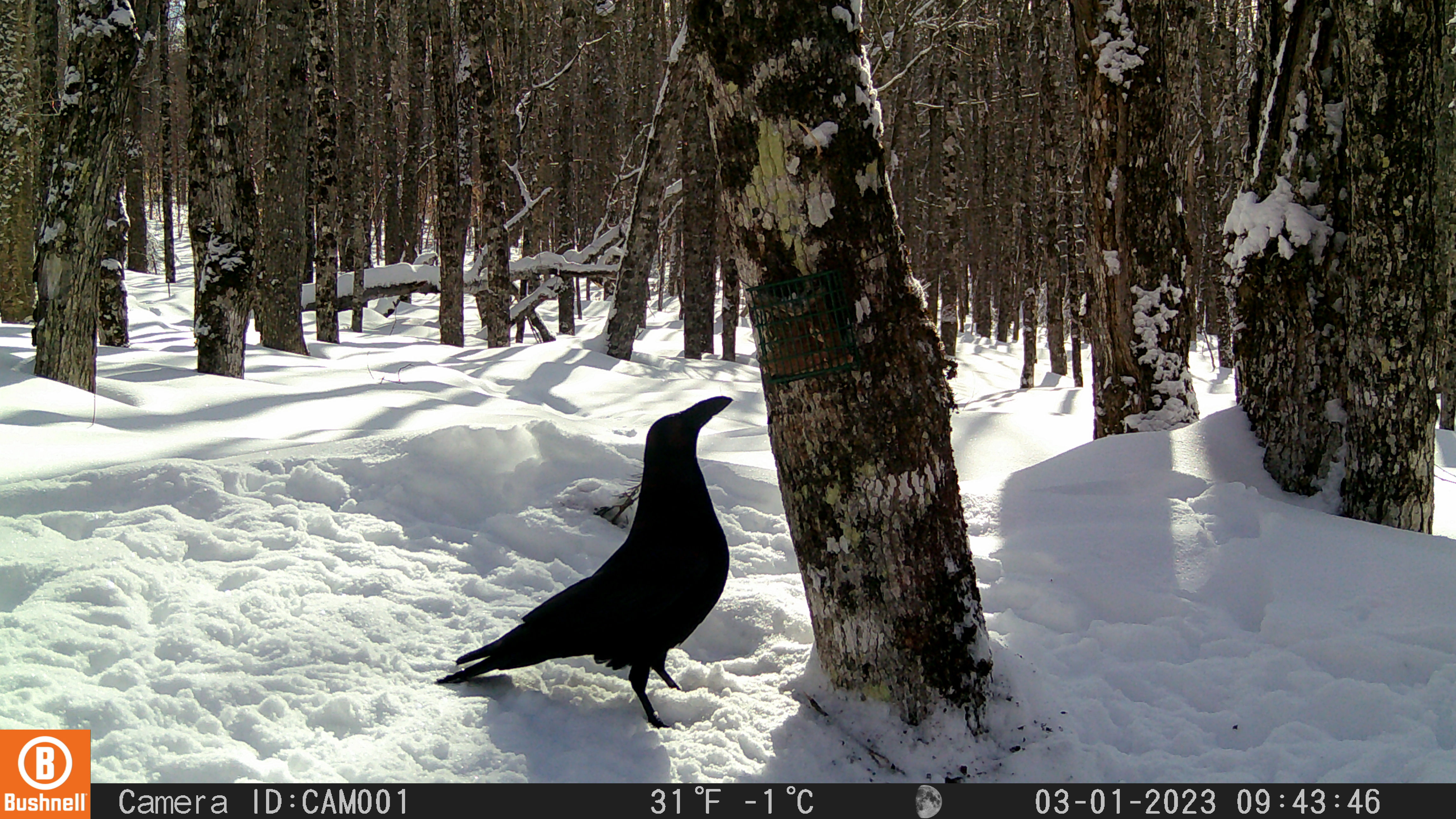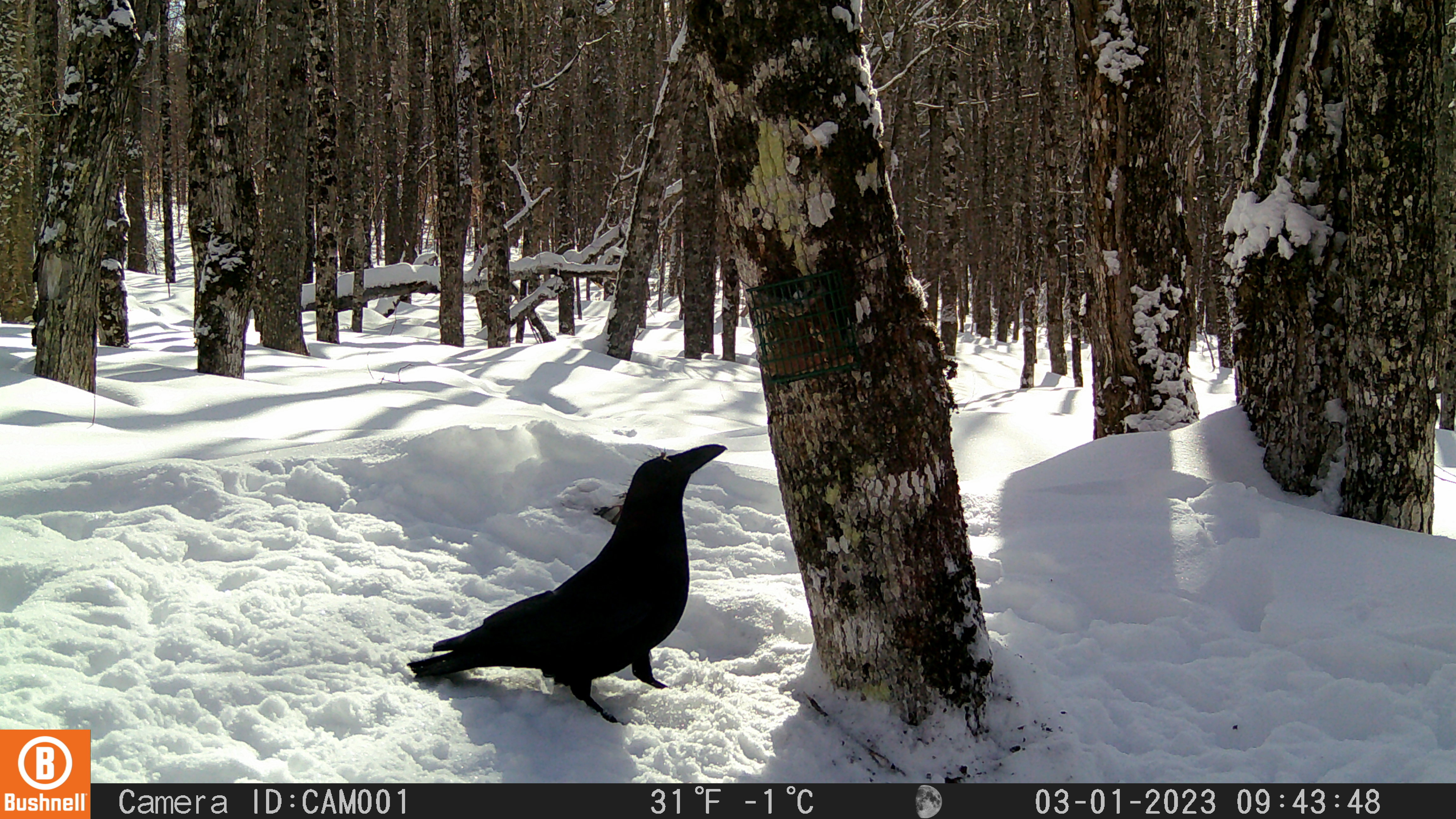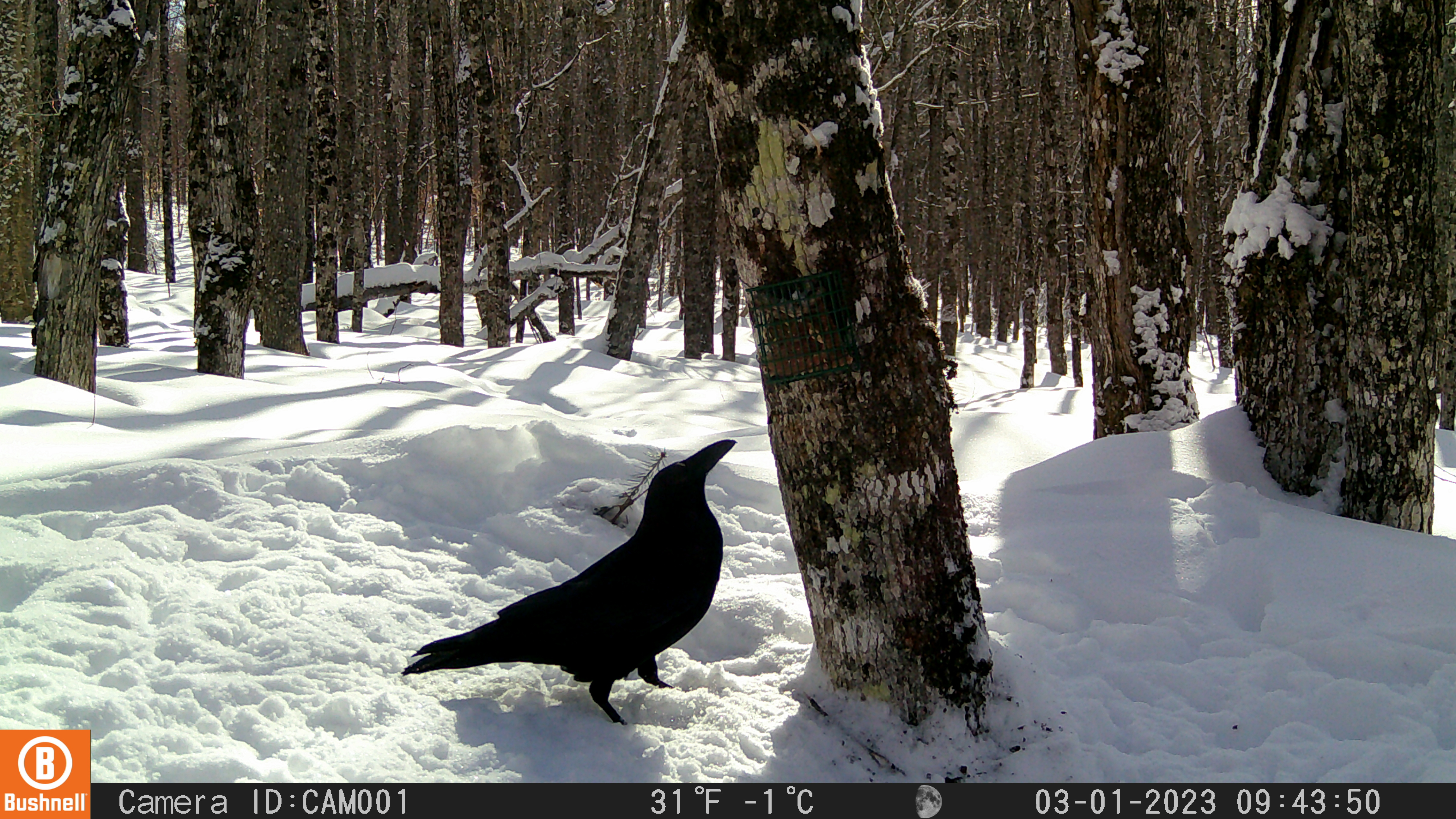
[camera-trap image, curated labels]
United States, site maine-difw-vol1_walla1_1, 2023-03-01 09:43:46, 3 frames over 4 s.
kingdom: Animalia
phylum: Chordata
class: Aves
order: Passeriformes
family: Corvidae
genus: Corvus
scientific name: Corvus corax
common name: common raven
Common raven (Corvus corax).